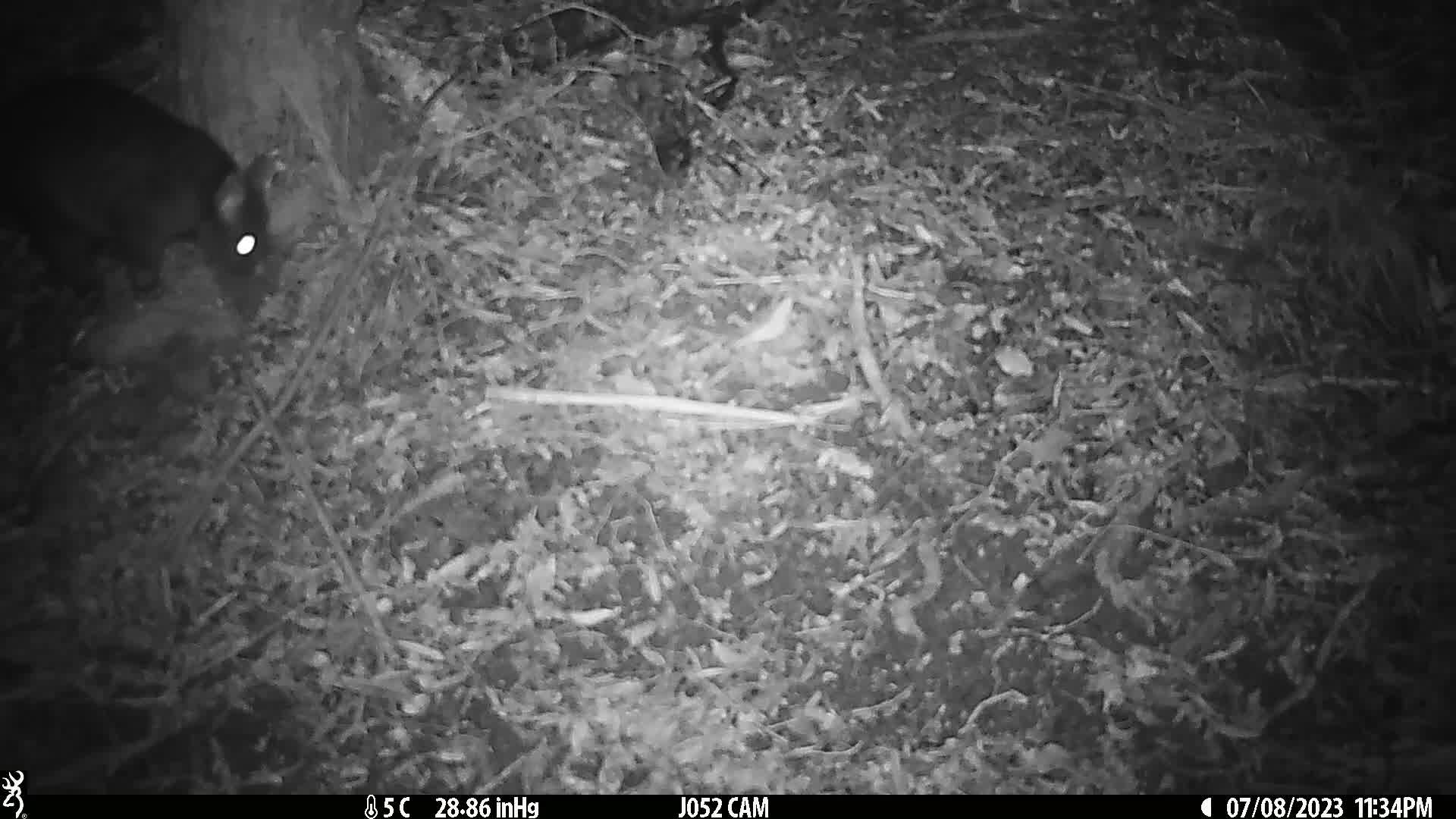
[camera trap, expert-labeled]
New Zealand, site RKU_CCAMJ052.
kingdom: Animalia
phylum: Chordata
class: Mammalia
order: Diprotodontia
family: Phalangeridae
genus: Trichosurus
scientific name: Trichosurus vulpecula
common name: common brushtail possum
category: possum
Possum (common brushtail possum) (Trichosurus vulpecula).